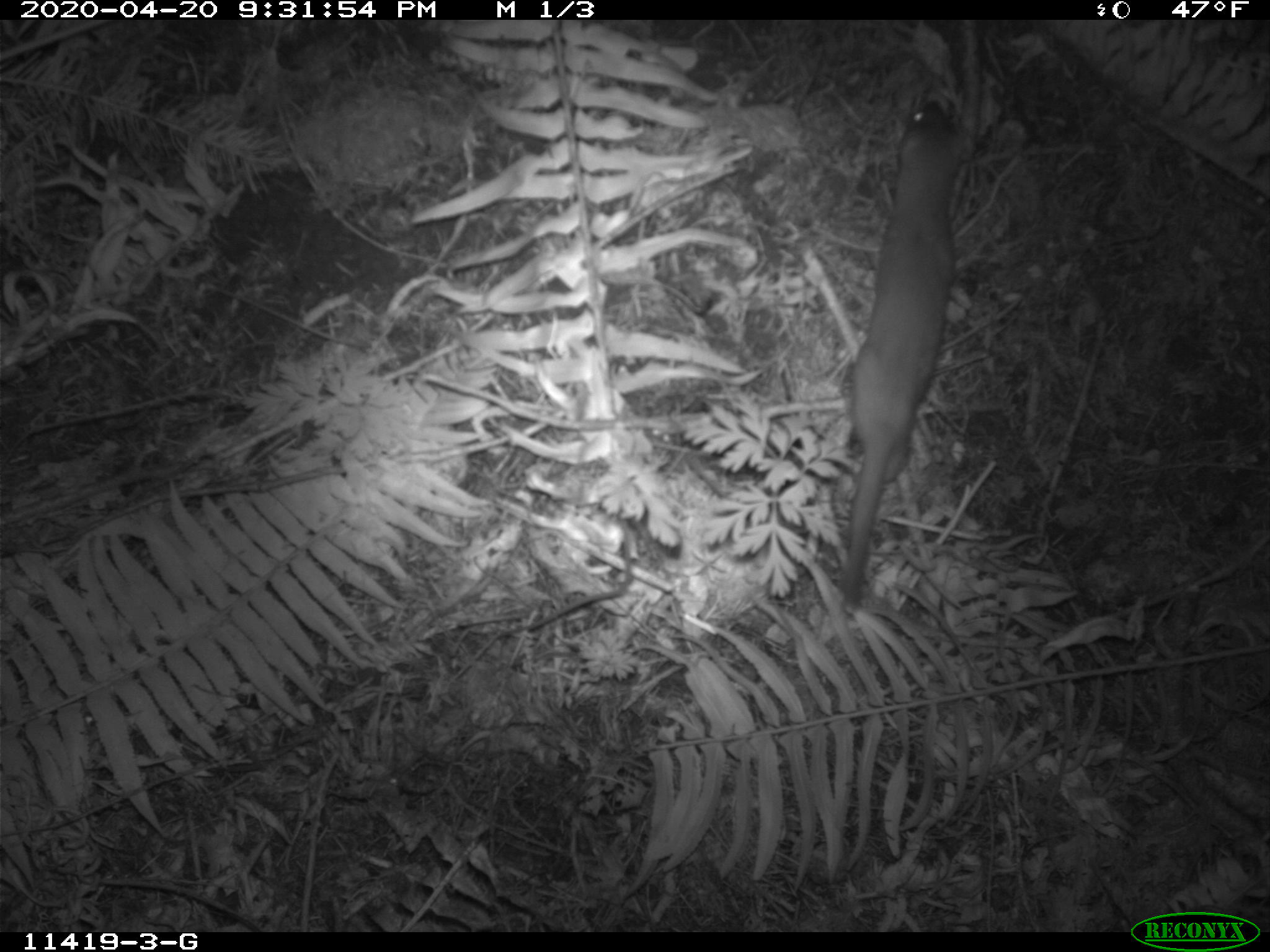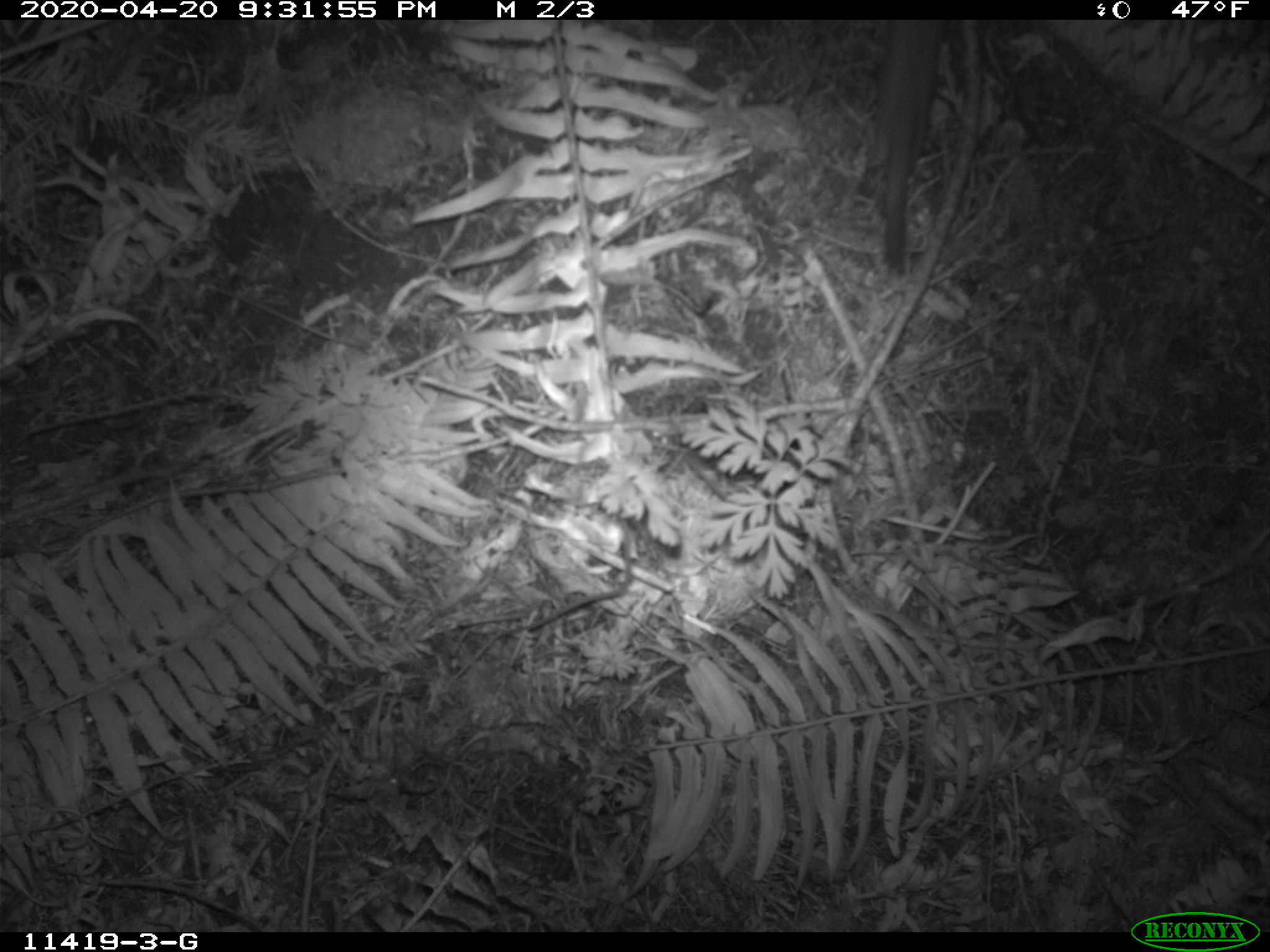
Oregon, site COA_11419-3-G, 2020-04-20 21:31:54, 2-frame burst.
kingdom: Animalia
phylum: Chordata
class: Mammalia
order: Carnivora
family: Mustelidae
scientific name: Mustelidae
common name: weasel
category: weasel family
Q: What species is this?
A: Weasel family (weasel) (Mustelidae).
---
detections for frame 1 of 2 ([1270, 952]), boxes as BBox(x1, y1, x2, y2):
weasel family: BBox(824, 94, 968, 606)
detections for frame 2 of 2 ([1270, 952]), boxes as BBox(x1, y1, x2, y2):
weasel family: BBox(861, 14, 946, 284)